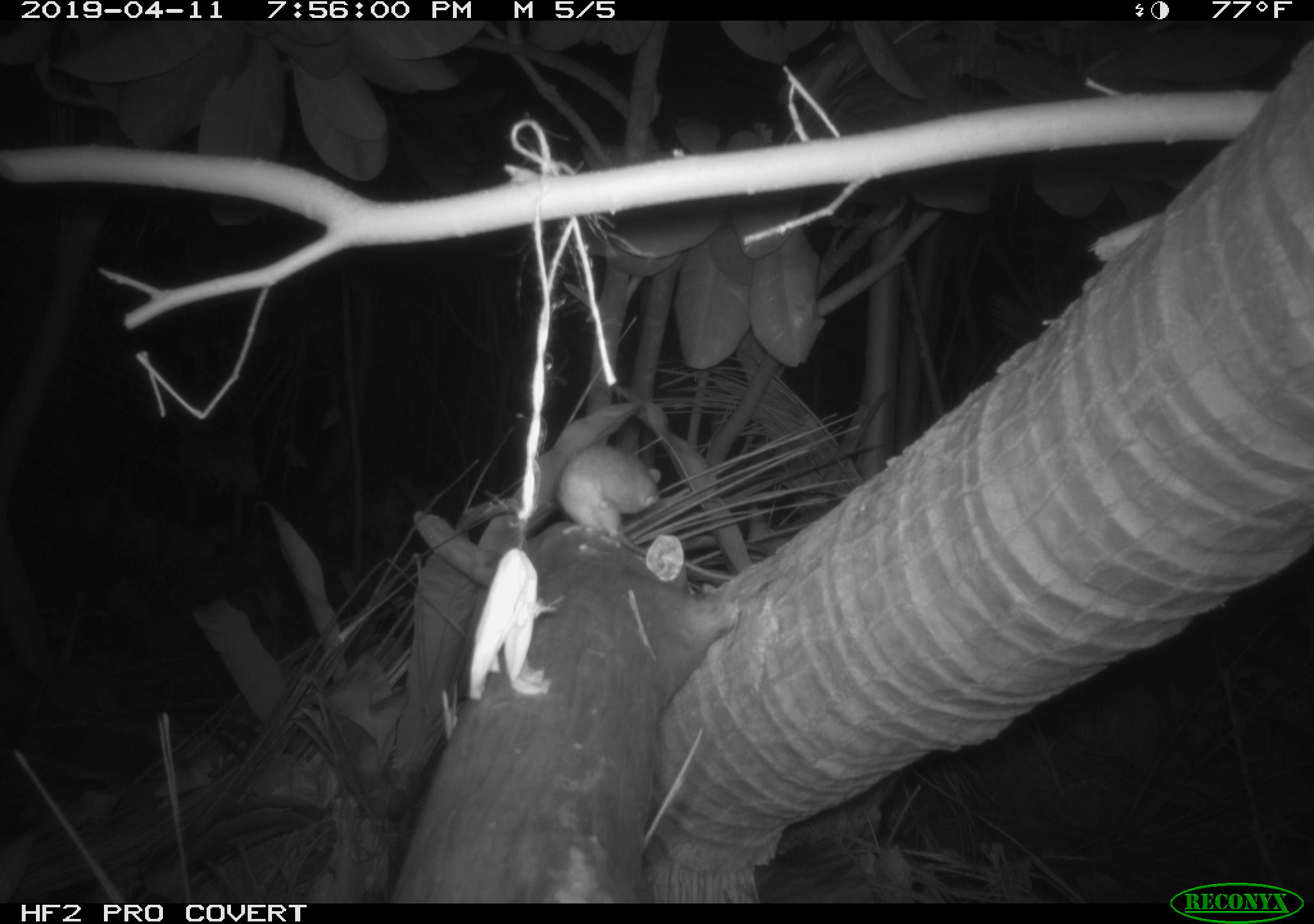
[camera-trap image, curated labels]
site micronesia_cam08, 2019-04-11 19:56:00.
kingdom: Animalia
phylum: Chordata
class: Mammalia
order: Rodentia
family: Muridae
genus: Rattus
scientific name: Rattus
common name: rat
Rat (Rattus).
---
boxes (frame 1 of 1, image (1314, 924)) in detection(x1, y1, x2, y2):
rat: detection(553, 443, 735, 585)